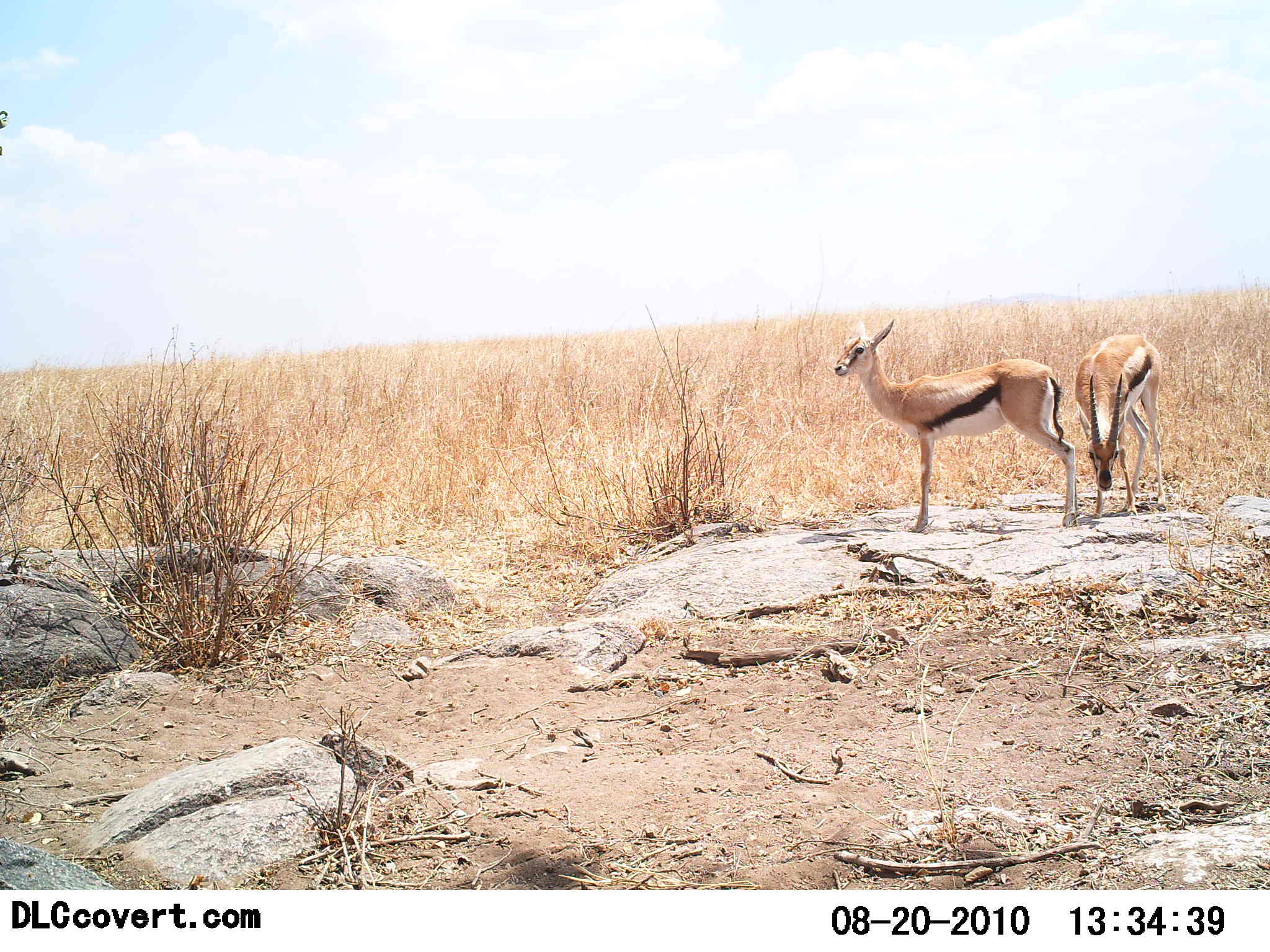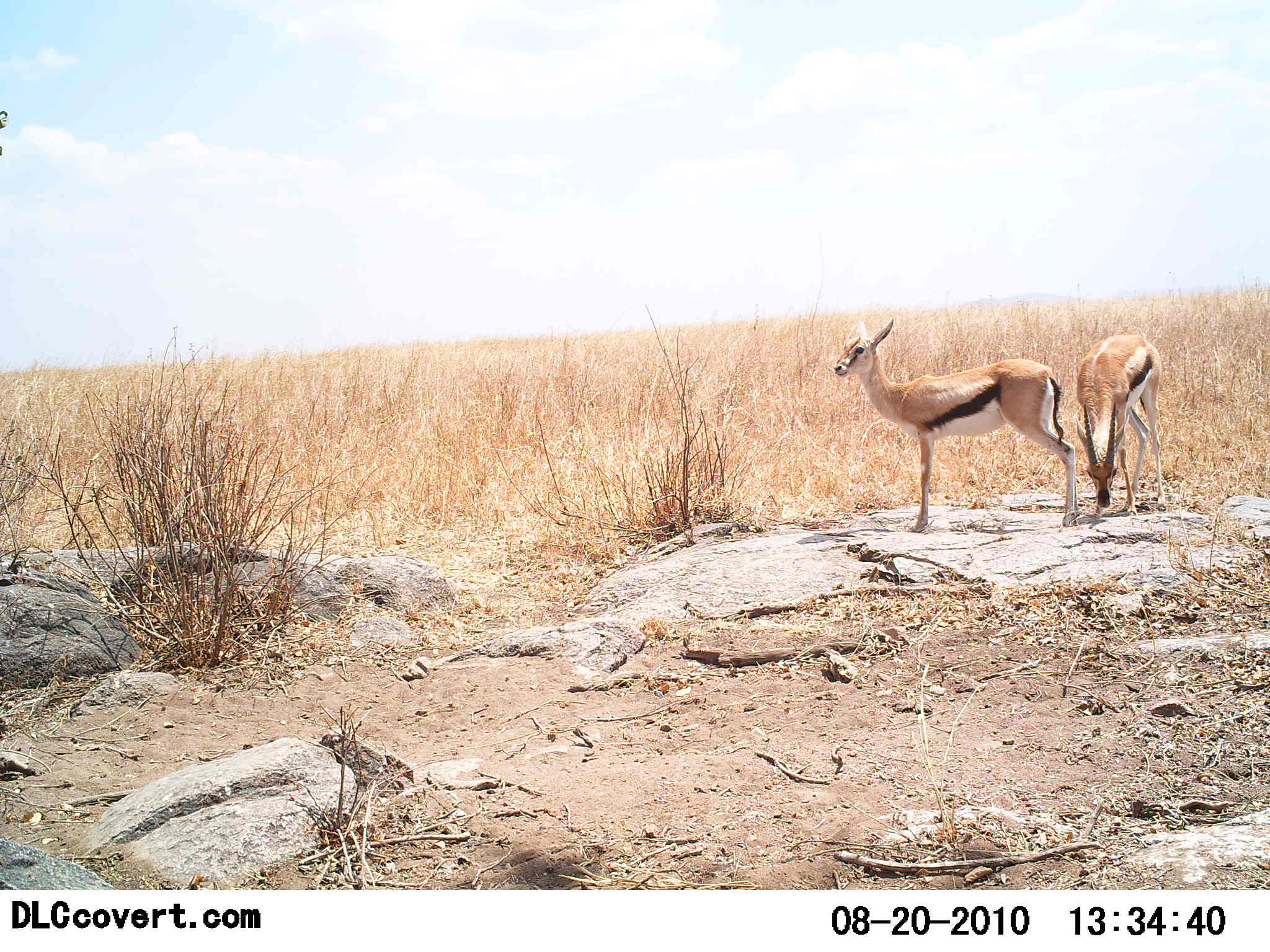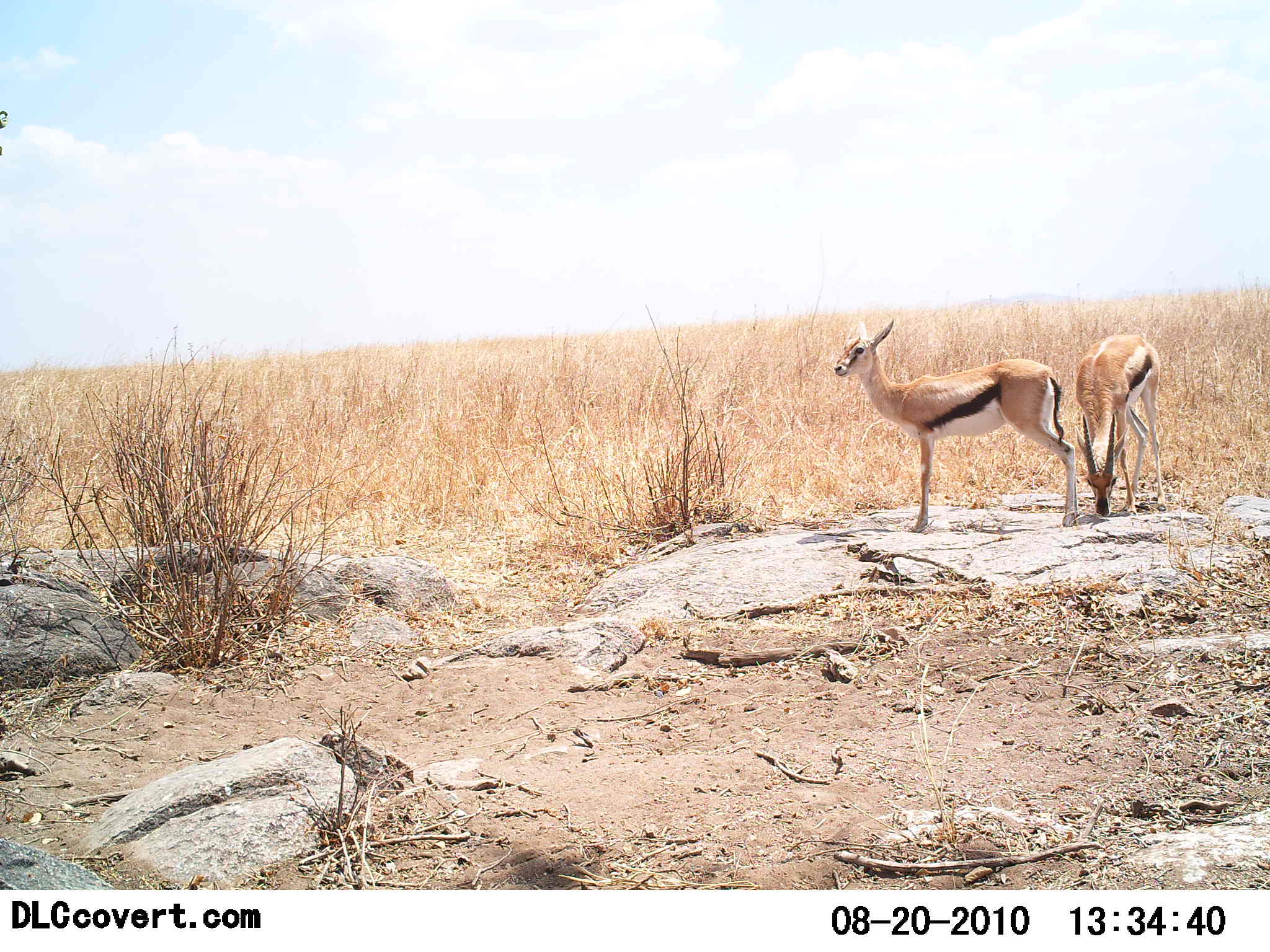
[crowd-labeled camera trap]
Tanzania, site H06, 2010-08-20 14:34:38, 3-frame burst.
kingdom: Animalia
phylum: Chordata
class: Mammalia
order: Artiodactyla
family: Bovidae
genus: Eudorcas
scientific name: Eudorcas thomsonii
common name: thomson's gazelle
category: gazellethomsons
Gazellethomsons (thomson's gazelle) (Eudorcas thomsonii), count 2. Behavior (volunteer vote fractions): standing 100%, resting 0%, moving 7%, interacting 0%. Young present (vote fraction): 0%. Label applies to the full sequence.